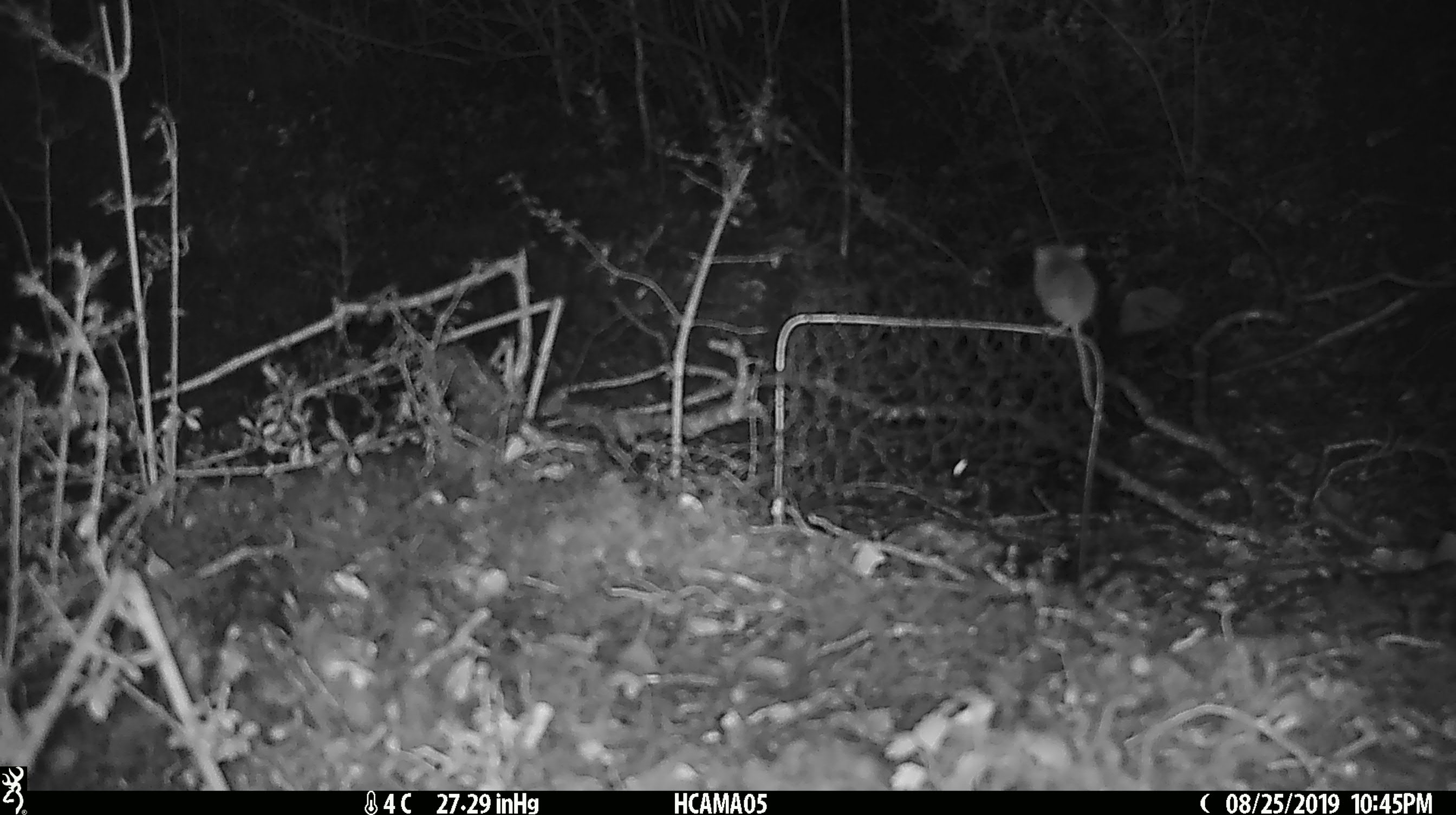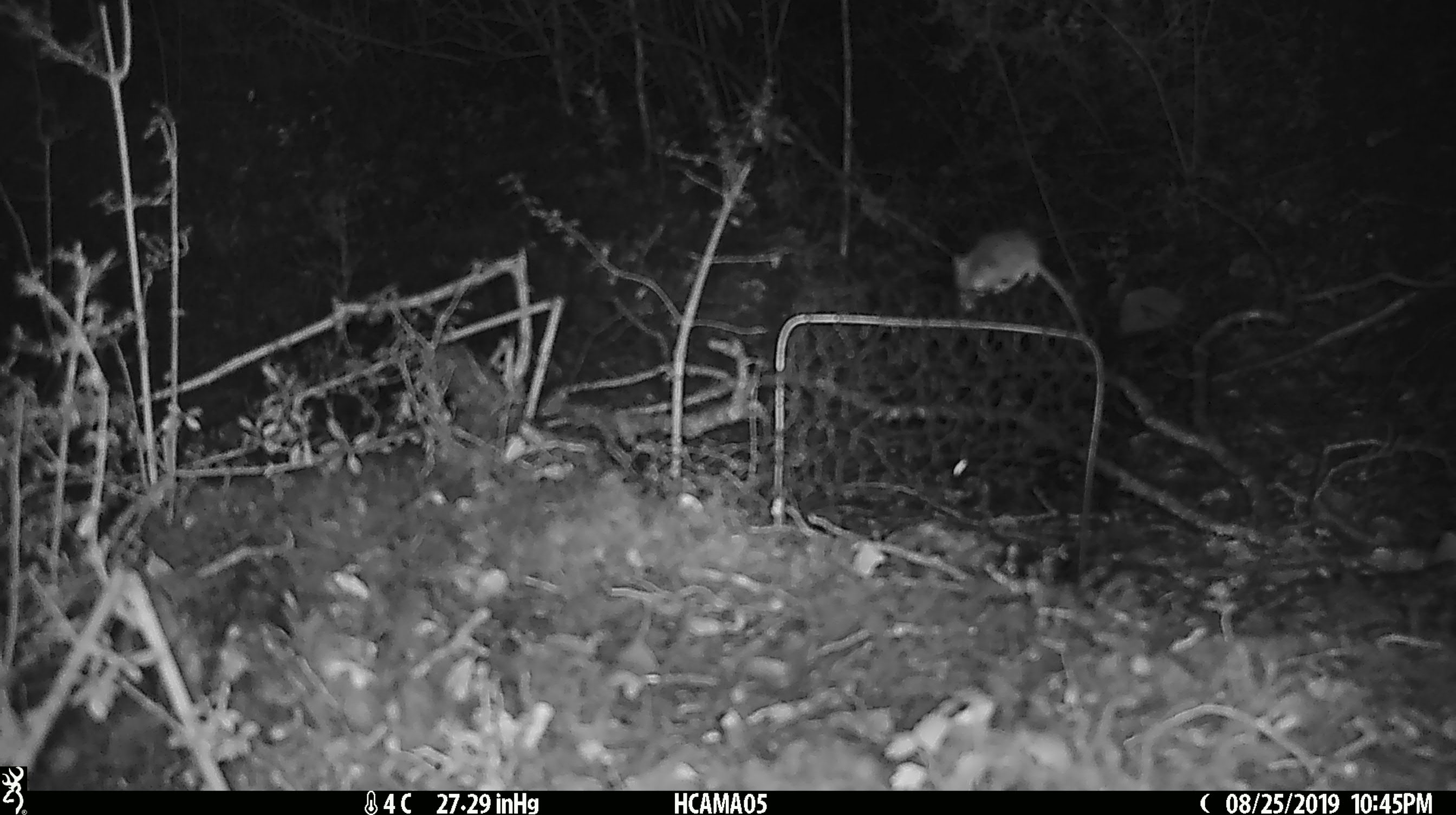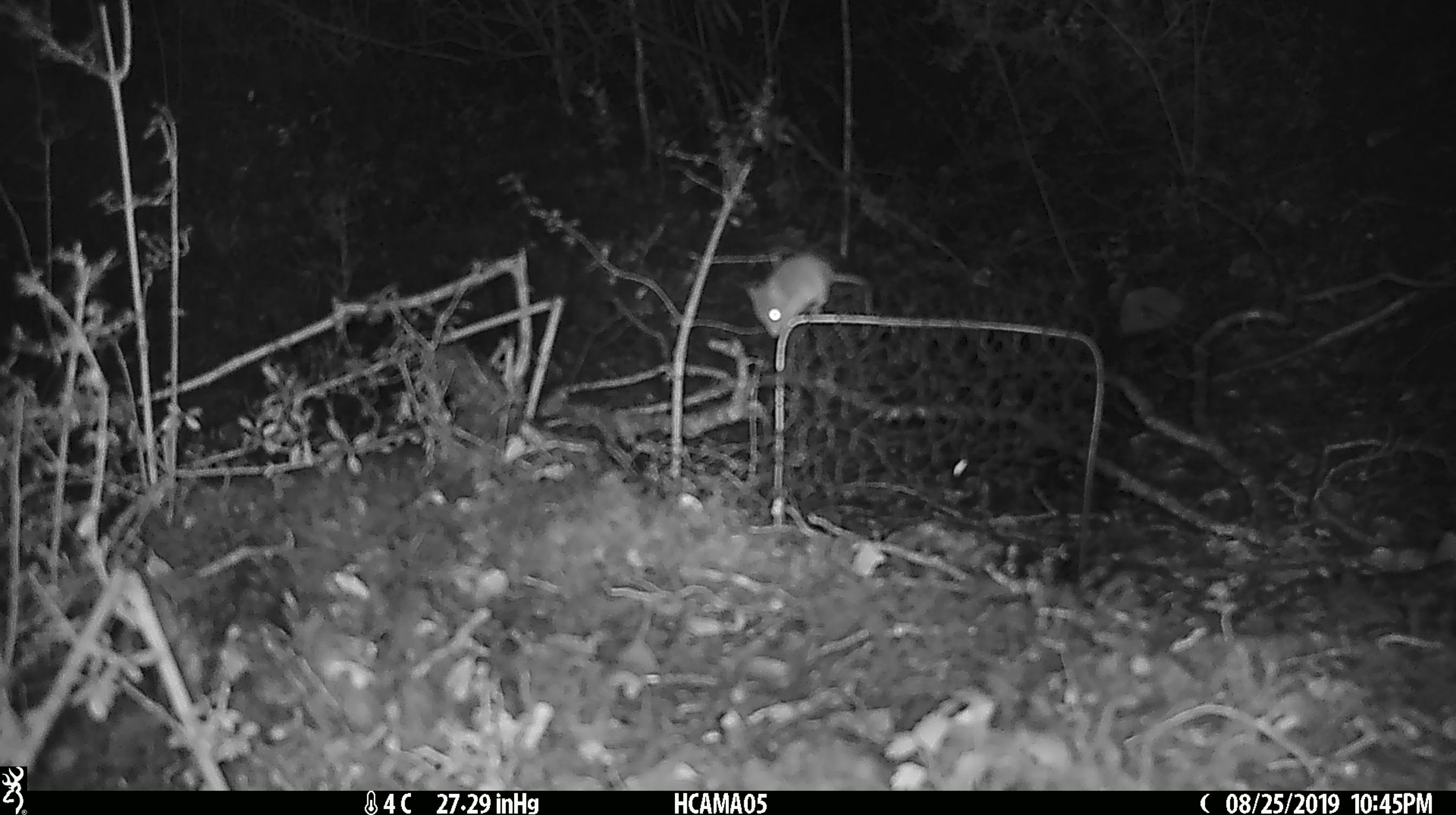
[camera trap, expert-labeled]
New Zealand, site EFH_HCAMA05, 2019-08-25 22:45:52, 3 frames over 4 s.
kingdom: Animalia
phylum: Chordata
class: Mammalia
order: Rodentia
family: Muridae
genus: Mus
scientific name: Mus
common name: mouse